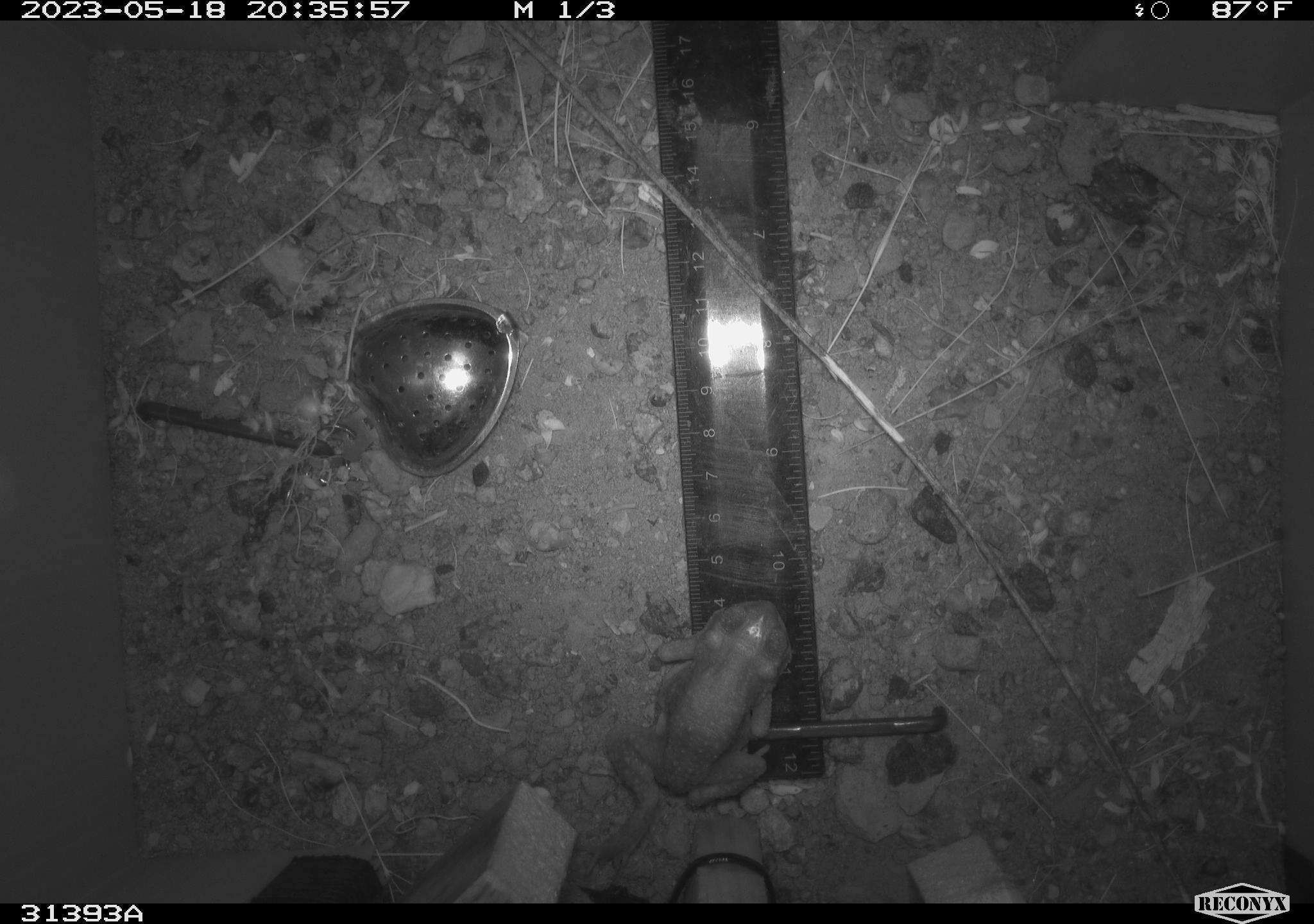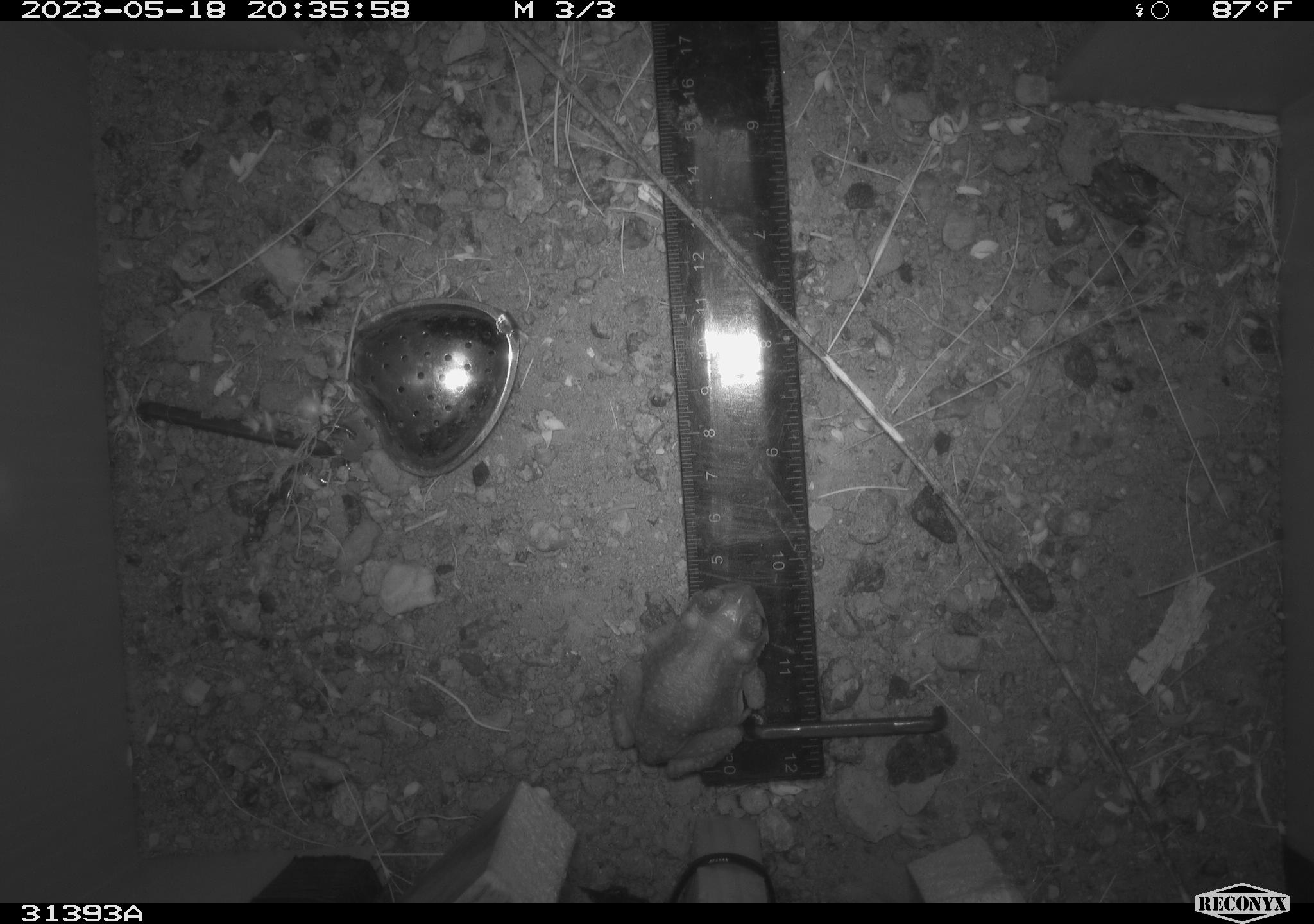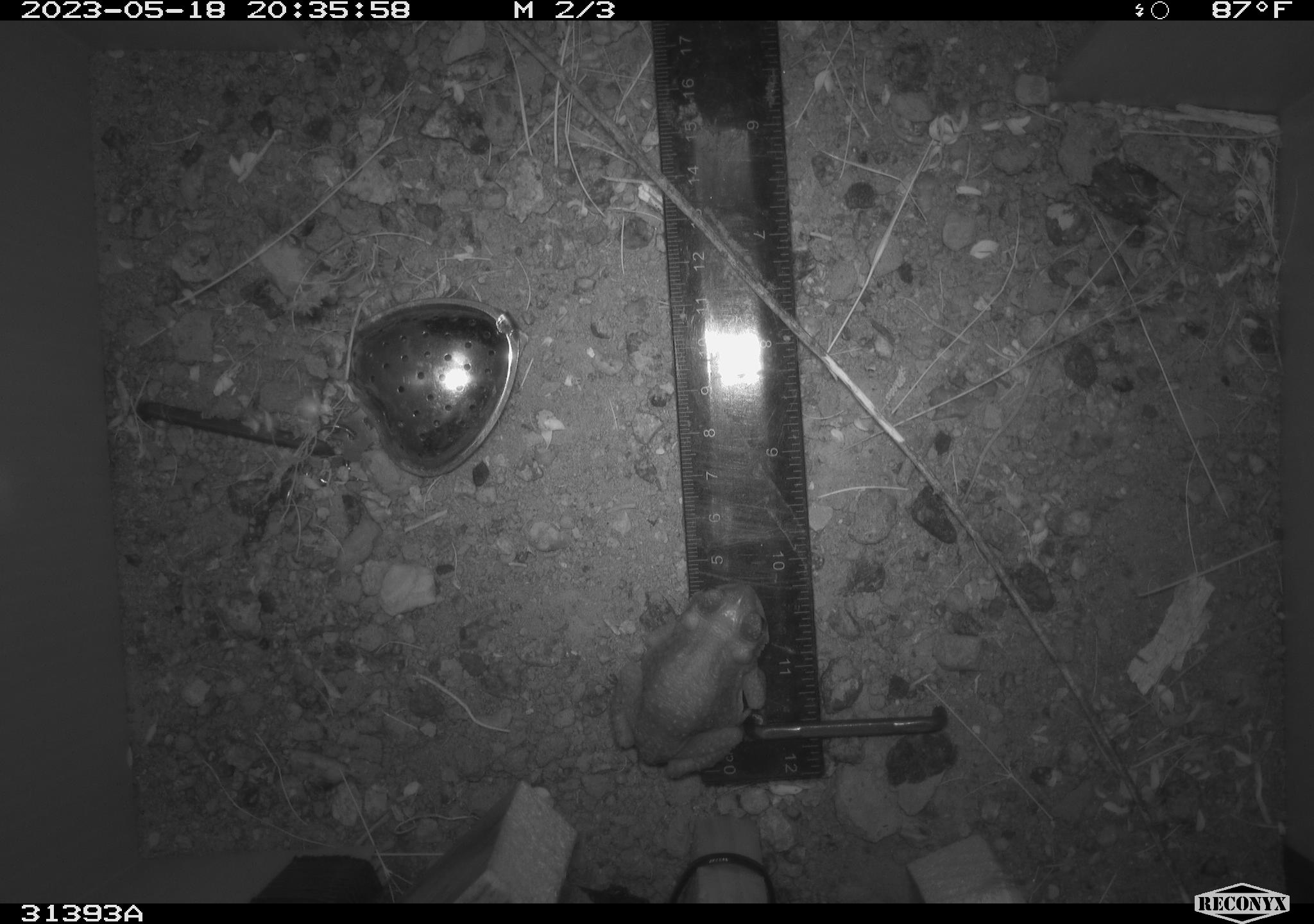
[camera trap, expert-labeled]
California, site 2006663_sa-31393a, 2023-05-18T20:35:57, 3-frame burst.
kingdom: Animalia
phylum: Chordata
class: Amphibia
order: Anura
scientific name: Anura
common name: frogs